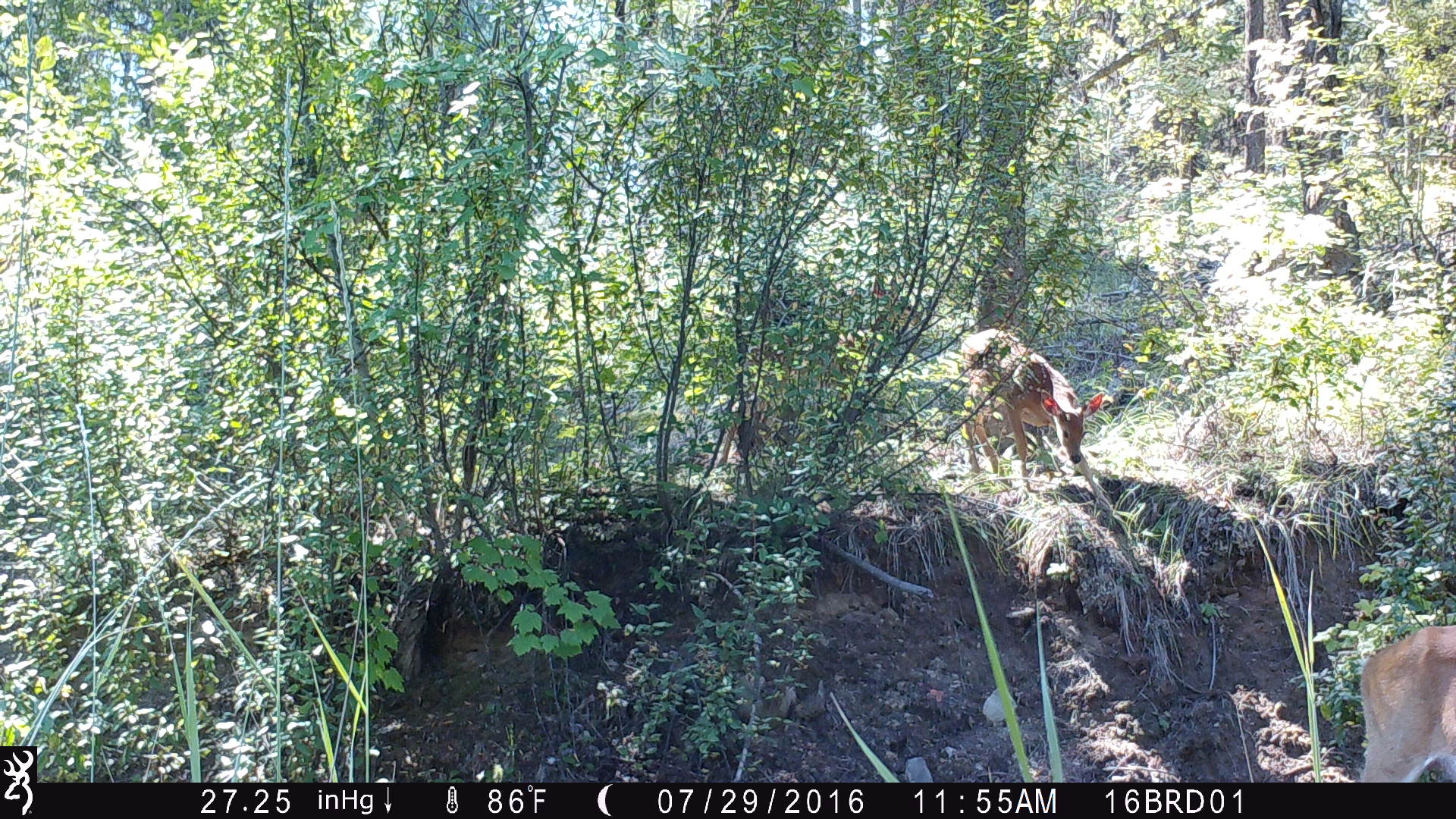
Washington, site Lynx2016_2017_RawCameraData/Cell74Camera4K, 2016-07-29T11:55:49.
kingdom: Animalia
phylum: Chordata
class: Mammalia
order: Artiodactyla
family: Cervidae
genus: Odocoileus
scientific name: Odocoileus virginianus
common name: white-tailed deer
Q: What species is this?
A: Odocoileus virginianus (white-tailed deer).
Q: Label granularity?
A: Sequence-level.